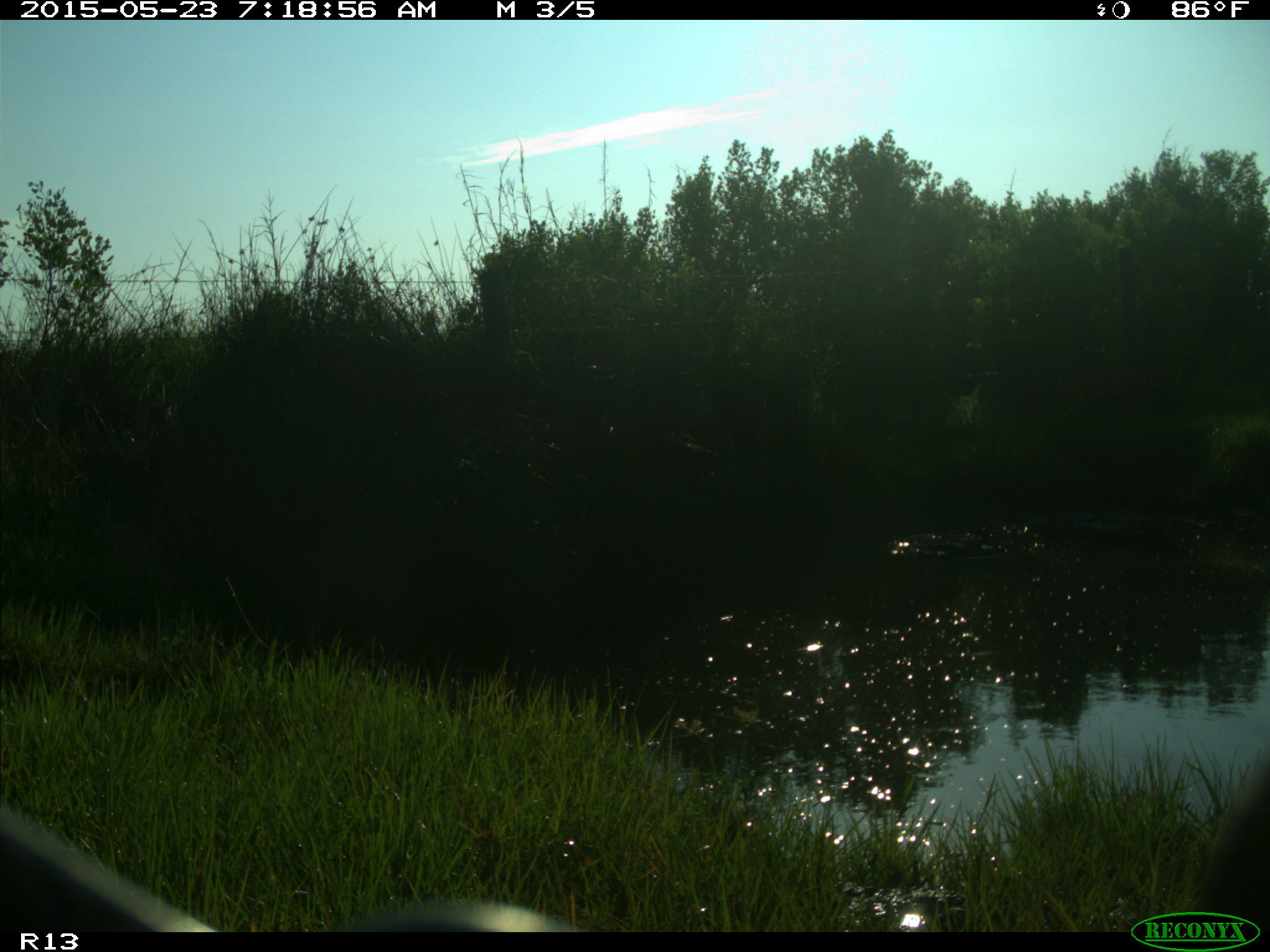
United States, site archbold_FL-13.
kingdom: Animalia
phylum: Chordata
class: Mammalia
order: Artiodactyla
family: Bovidae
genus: Bos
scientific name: Bos taurus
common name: domestic cow